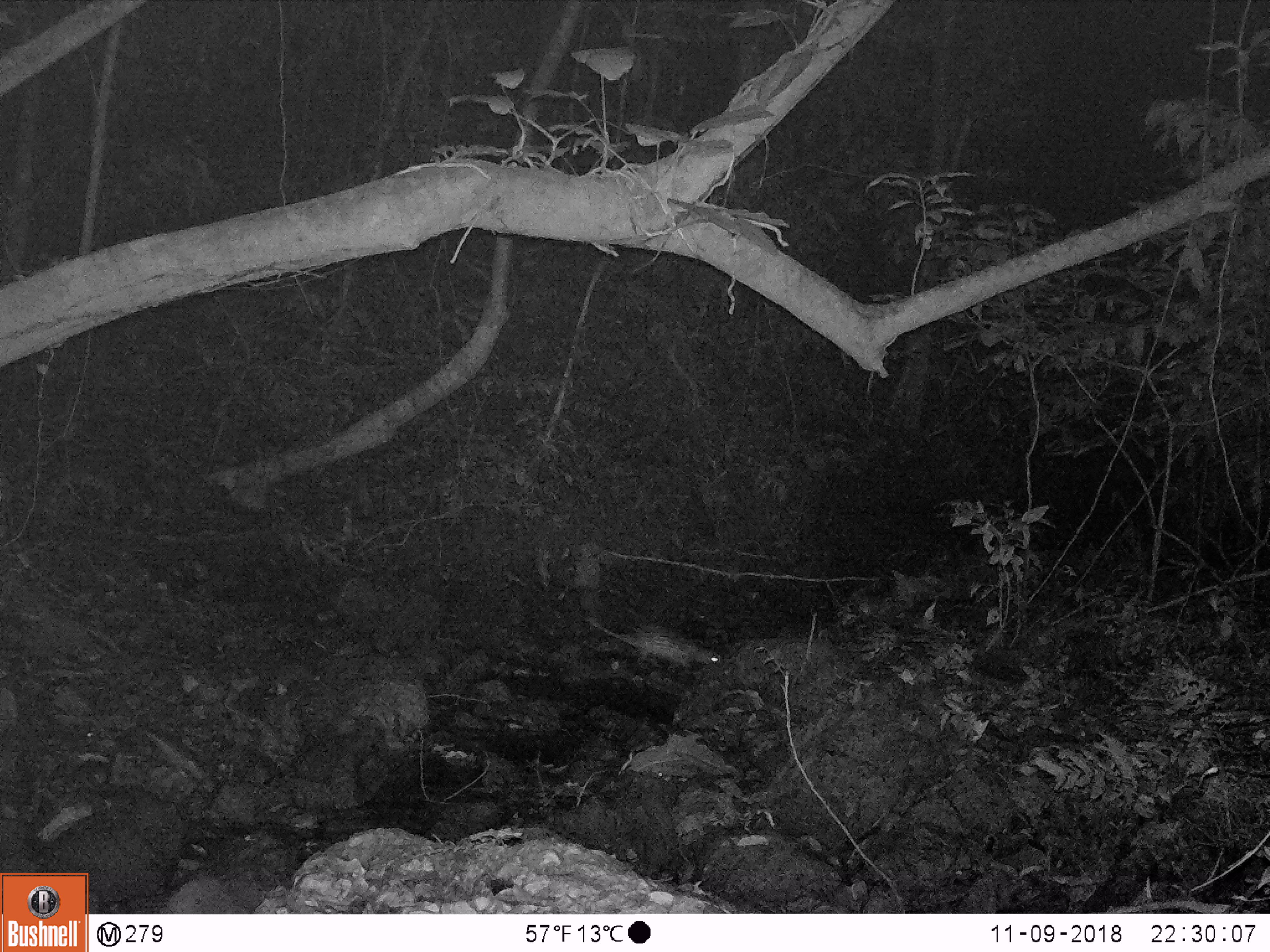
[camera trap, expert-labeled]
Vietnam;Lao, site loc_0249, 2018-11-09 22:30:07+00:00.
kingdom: Animalia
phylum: Chordata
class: Mammalia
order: Rodentia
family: Hystricidae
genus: Atherurus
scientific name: Atherurus macrourus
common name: asiatic brush-tailed porcupine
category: asiatic brush tailed porcupine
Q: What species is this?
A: Asiatic brush tailed porcupine (asiatic brush-tailed porcupine) (Atherurus macrourus).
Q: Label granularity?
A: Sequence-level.